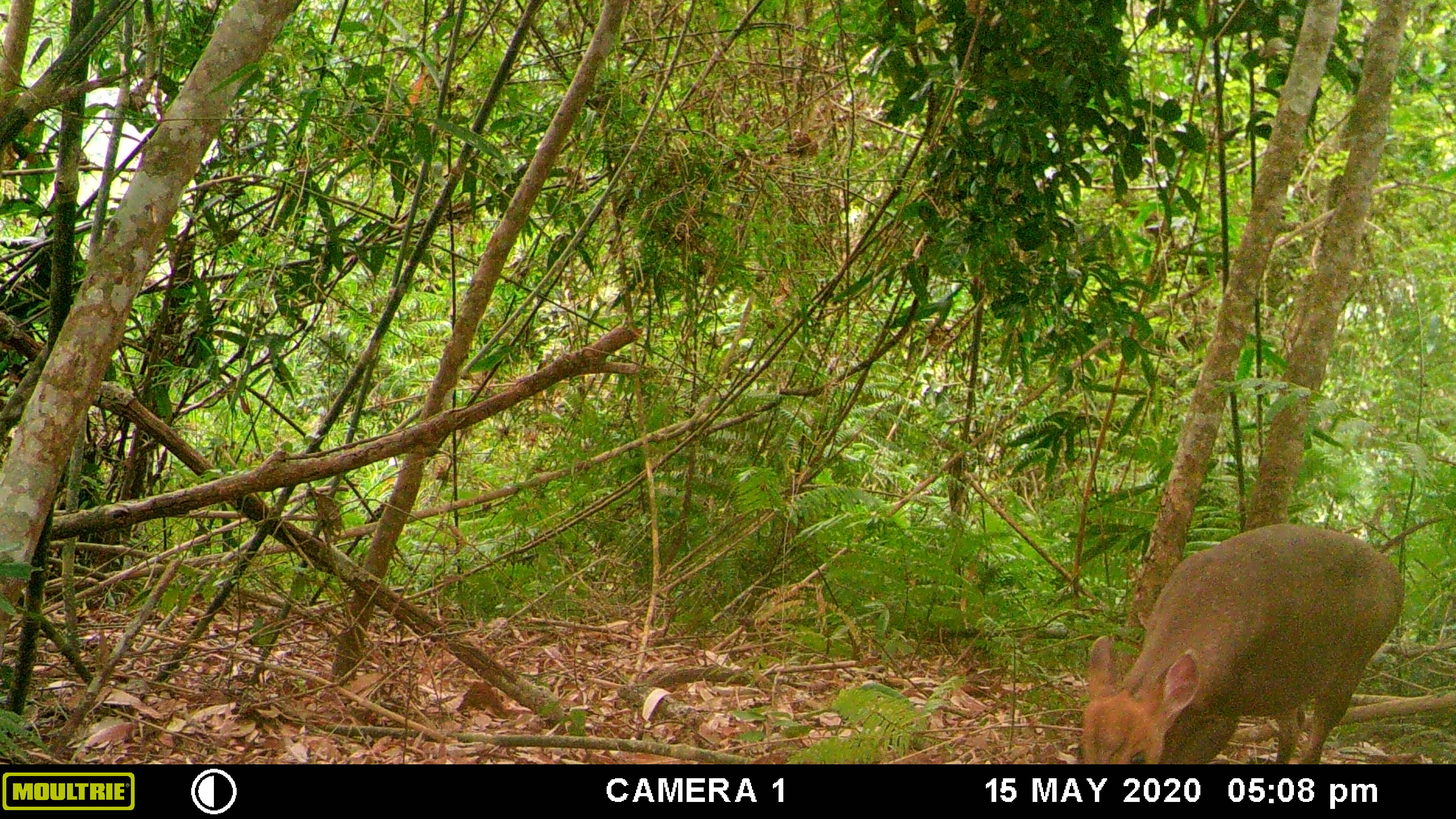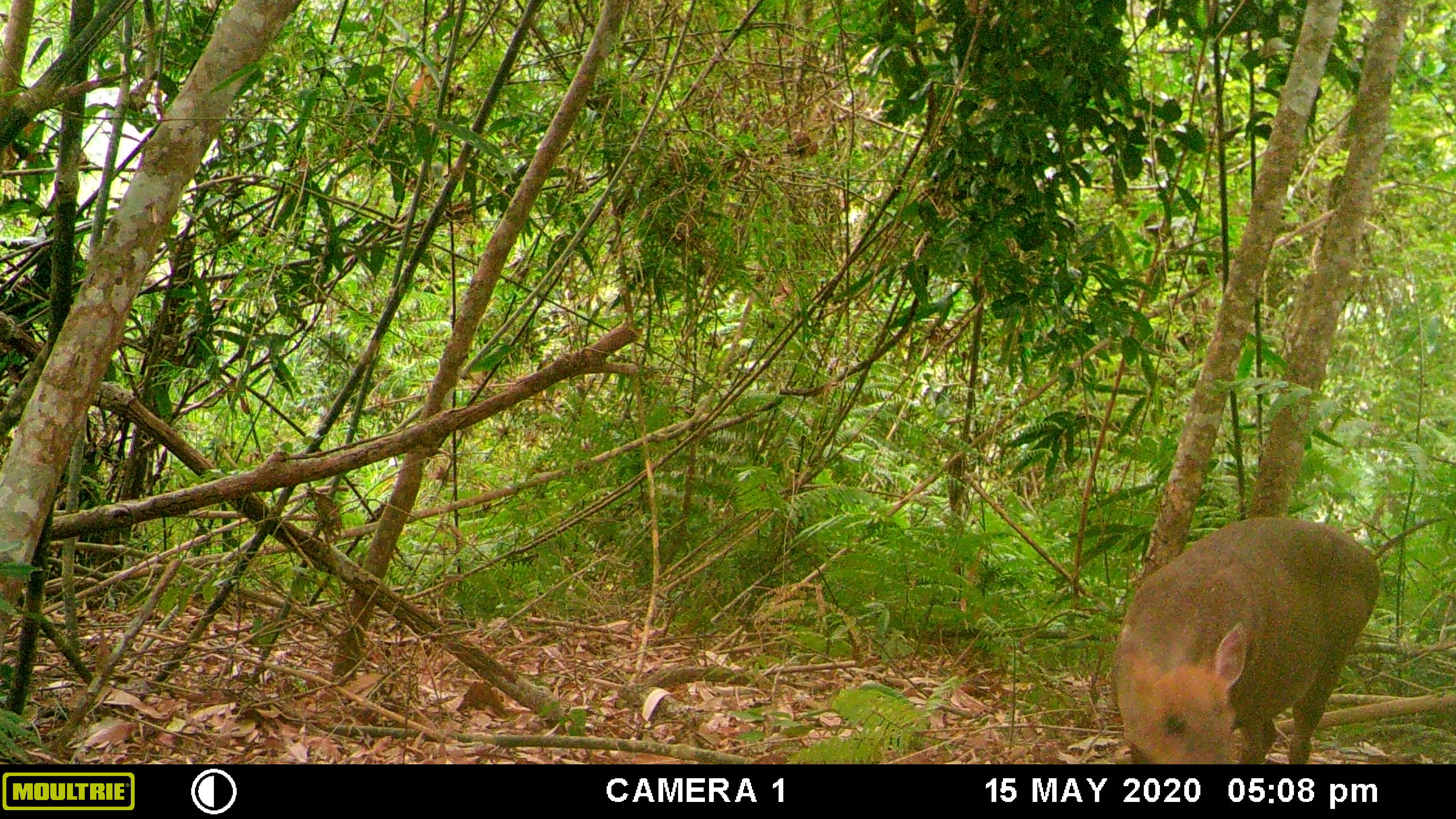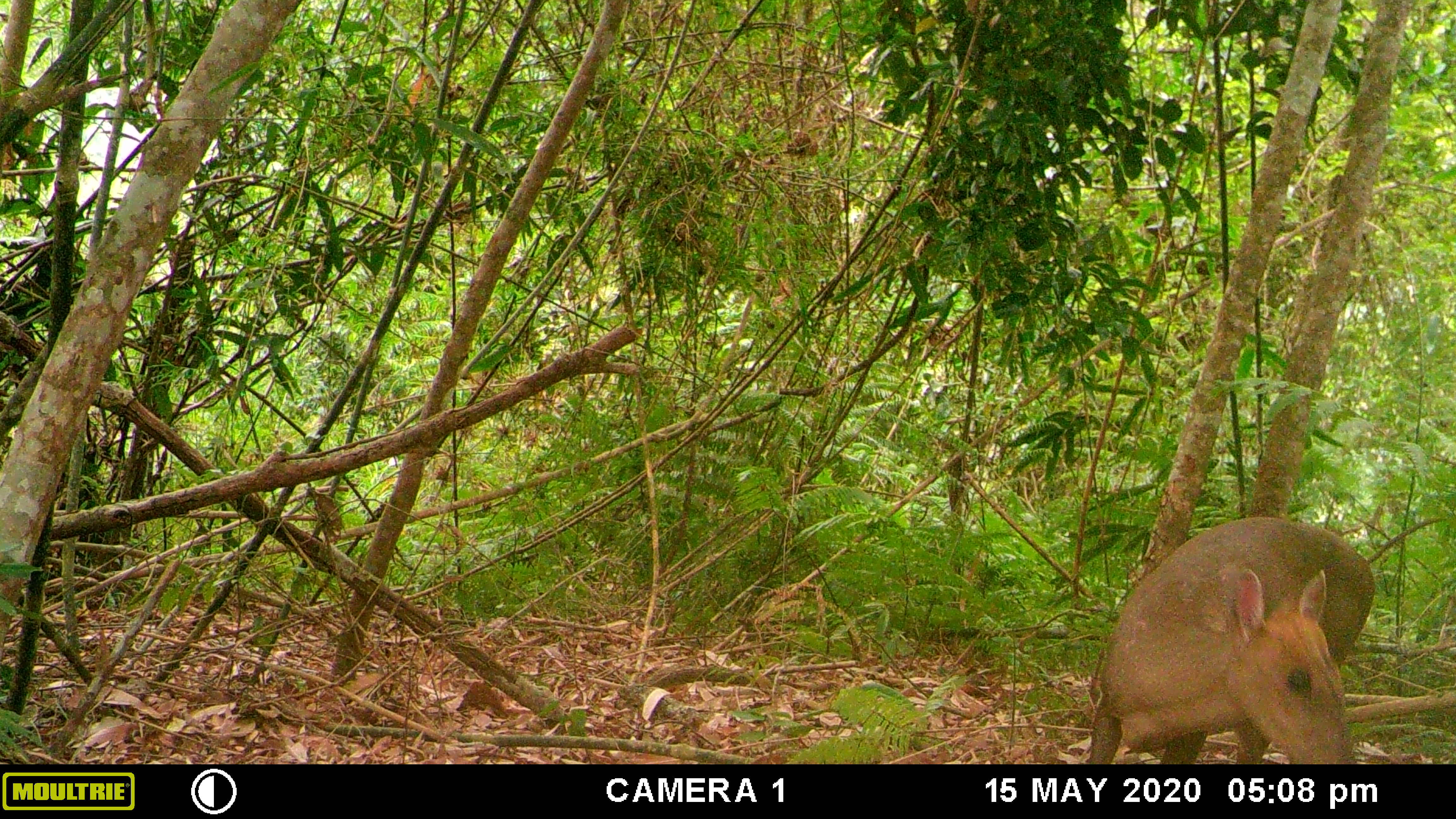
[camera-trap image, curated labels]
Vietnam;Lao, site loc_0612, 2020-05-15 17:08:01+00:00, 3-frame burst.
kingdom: Animalia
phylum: Chordata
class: Mammalia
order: Artiodactyla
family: Cervidae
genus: Muntiacus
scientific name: Muntiacus rooseveltorum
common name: roosevelt's muntjac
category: roosevelts muntjac group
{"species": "roosevelts muntjac group (roosevelt's muntjac) (Muntiacus rooseveltorum)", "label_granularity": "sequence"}